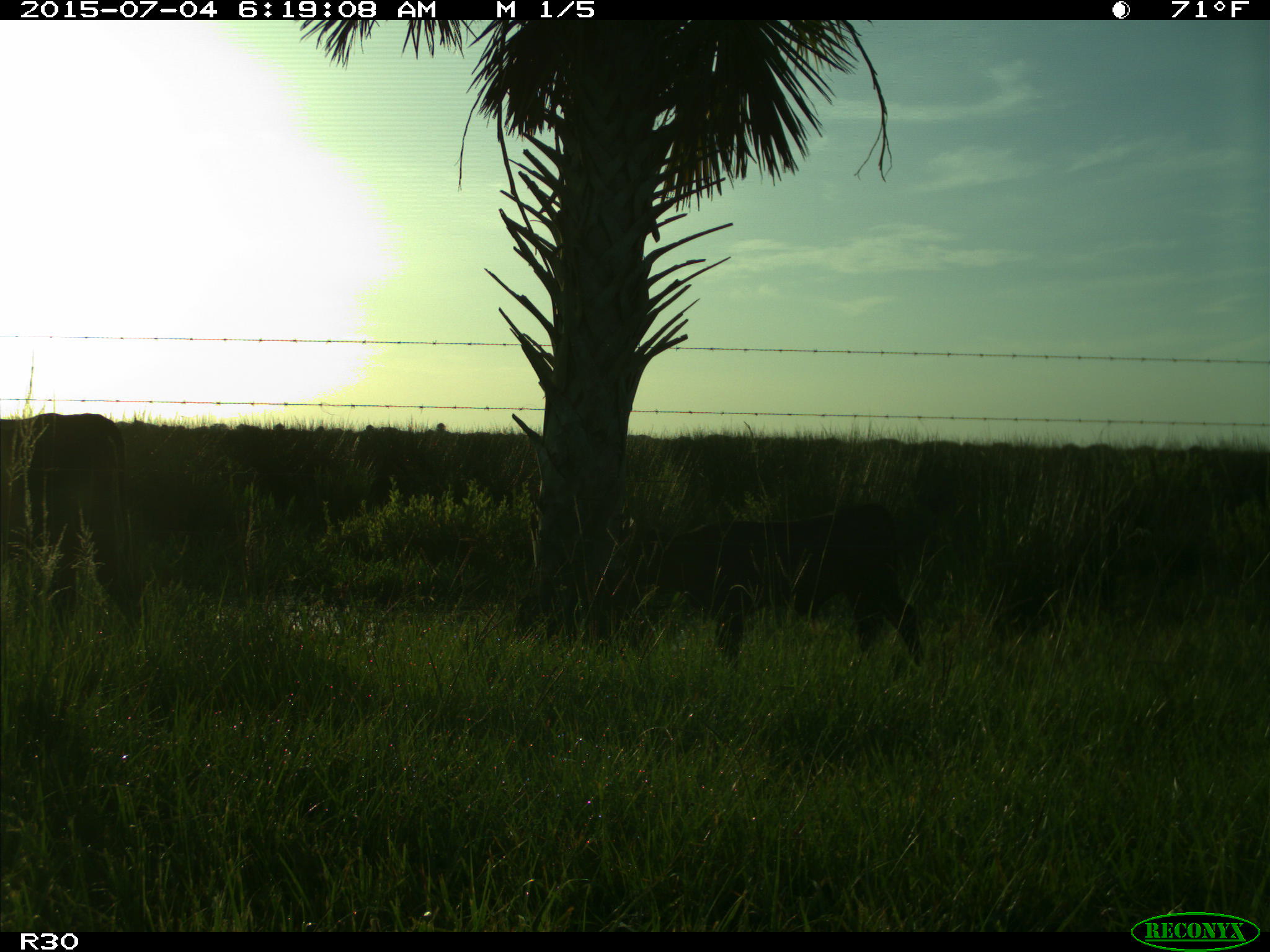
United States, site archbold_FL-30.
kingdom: Animalia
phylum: Chordata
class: Mammalia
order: Artiodactyla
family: Bovidae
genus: Bos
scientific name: Bos taurus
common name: domestic cow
Bos taurus (domestic cow).